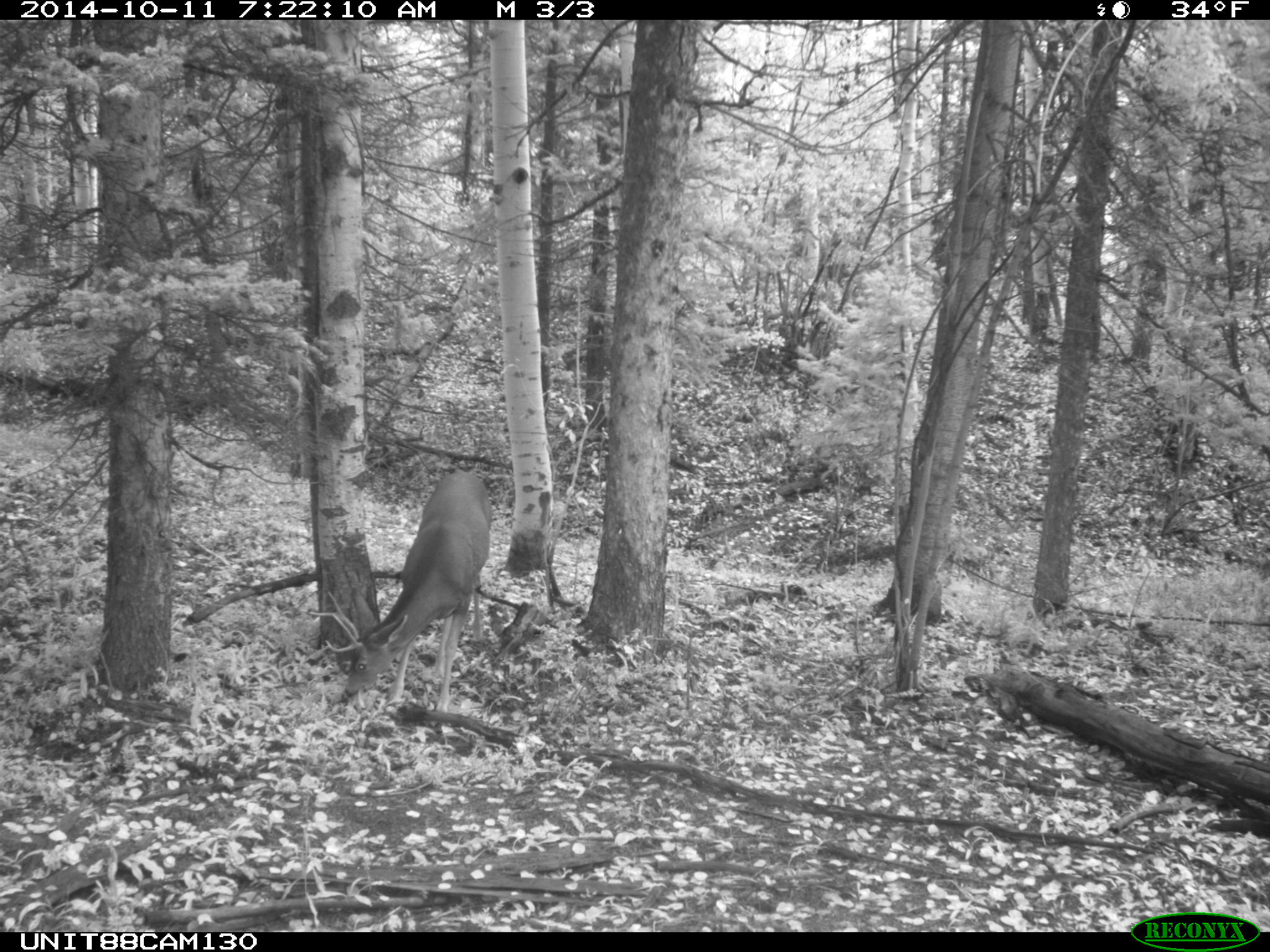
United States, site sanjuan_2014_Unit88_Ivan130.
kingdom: Animalia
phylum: Chordata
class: Mammalia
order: Artiodactyla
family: Cervidae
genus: Odocoileus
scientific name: Odocoileus hemionus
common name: mule deer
Odocoileus hemionus (mule deer).